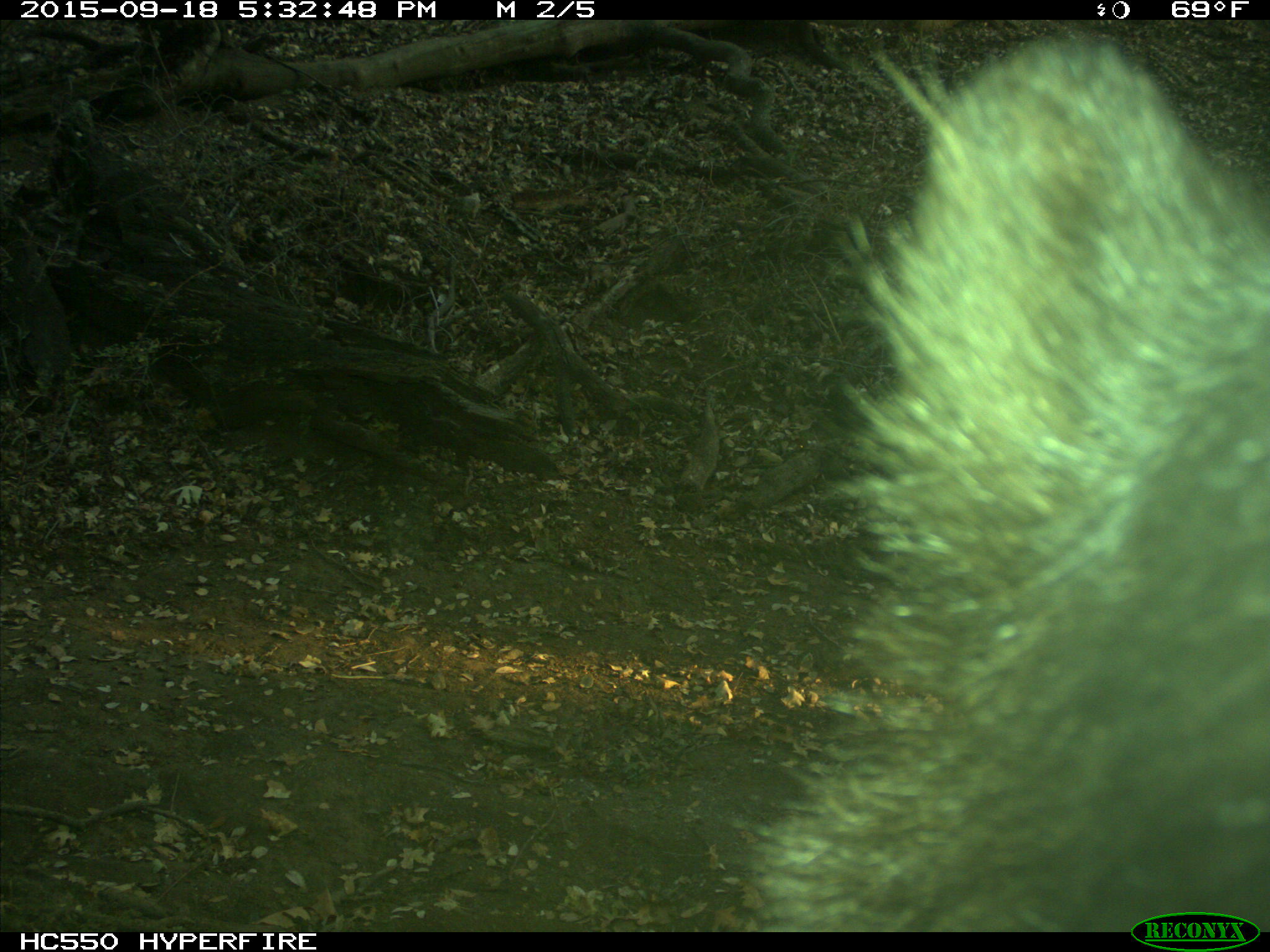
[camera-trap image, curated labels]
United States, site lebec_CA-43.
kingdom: Animalia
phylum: Chordata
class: Mammalia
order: Carnivora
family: Ursidae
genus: Ursus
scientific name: Ursus americanus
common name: american black bear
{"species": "Ursus americanus (american black bear)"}